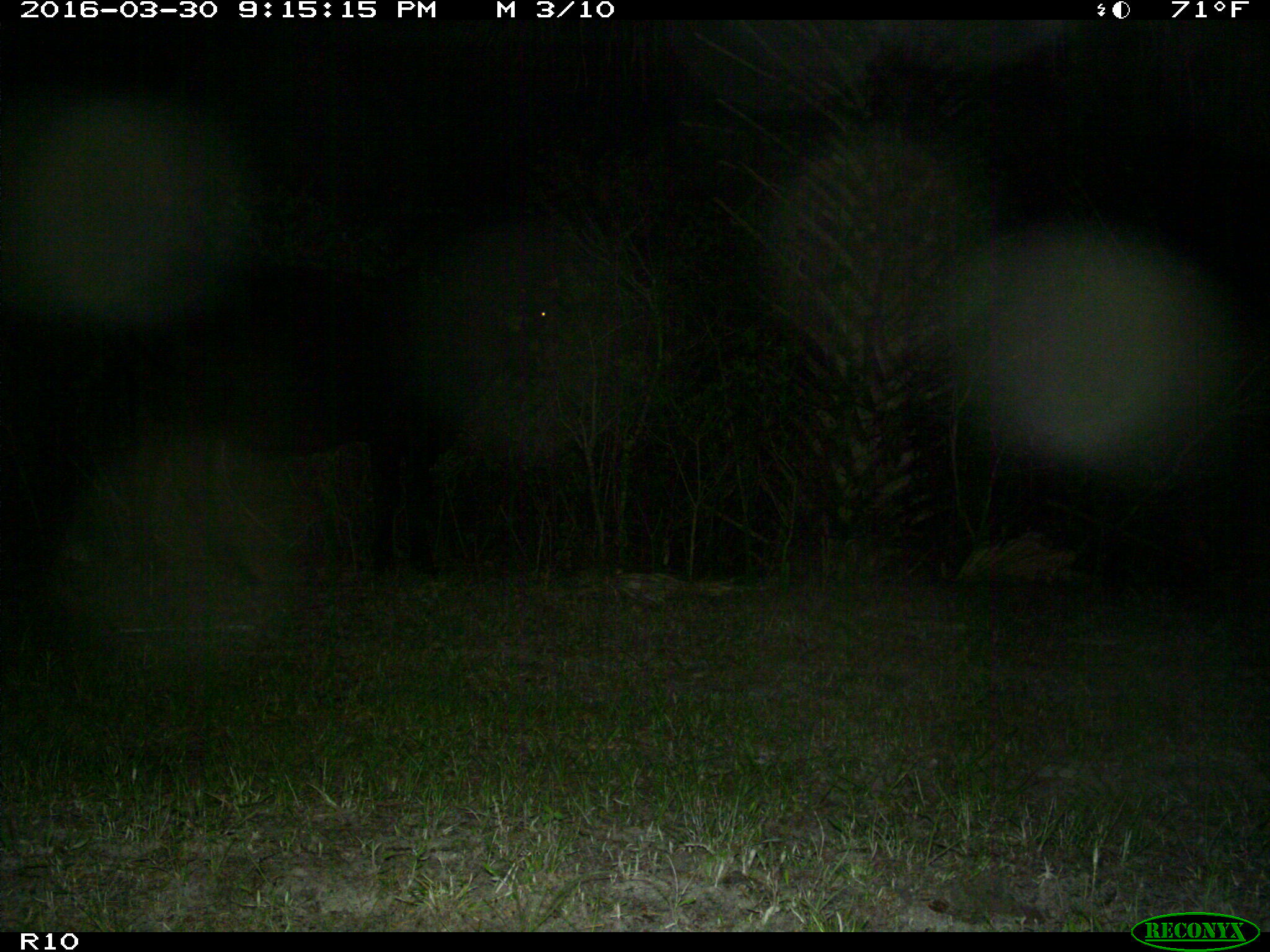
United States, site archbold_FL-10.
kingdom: Animalia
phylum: Chordata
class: Mammalia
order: Artiodactyla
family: Bovidae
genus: Bos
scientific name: Bos taurus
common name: domestic cow